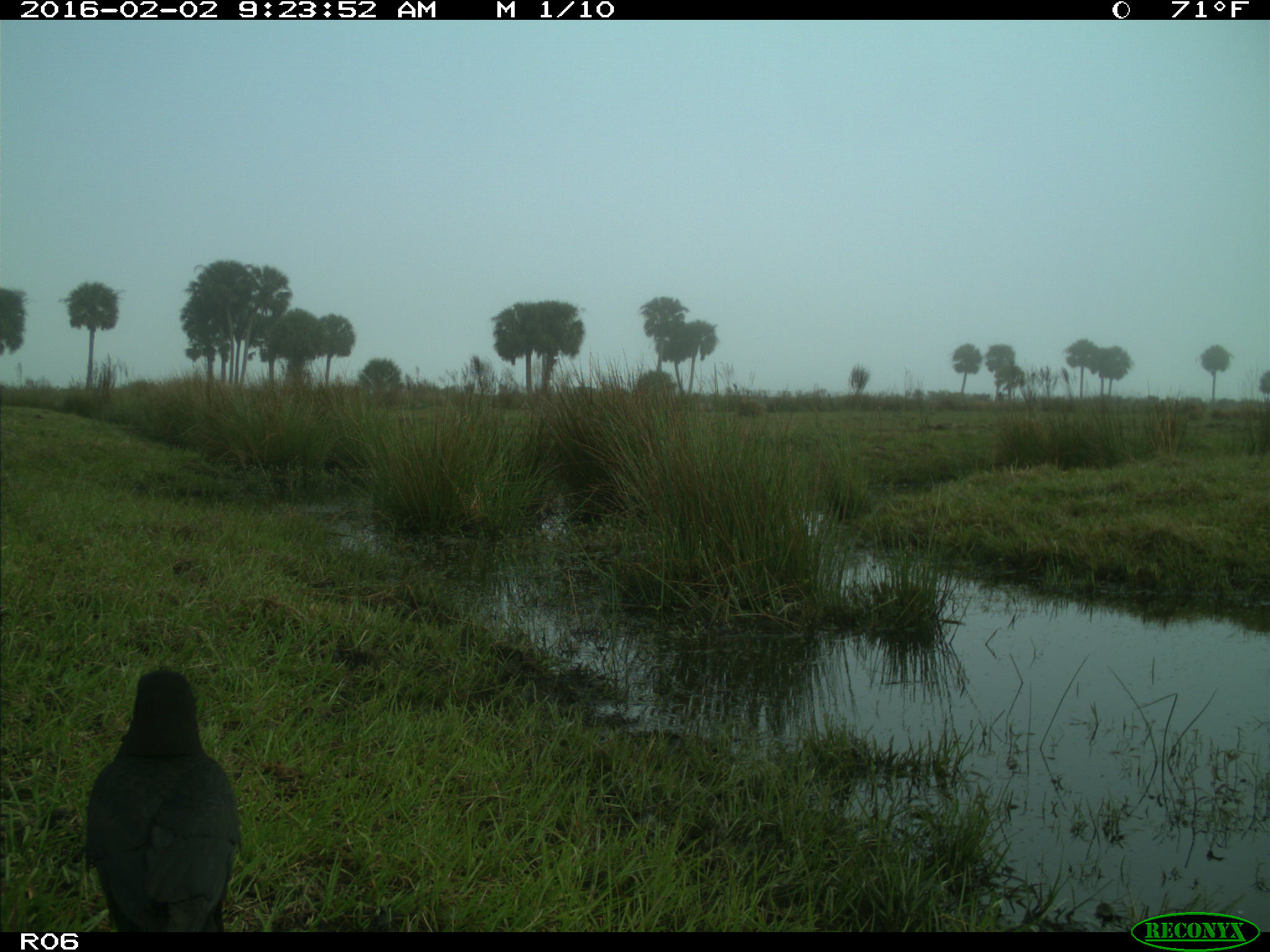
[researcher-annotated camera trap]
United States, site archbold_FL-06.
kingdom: Animalia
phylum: Chordata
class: Aves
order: Passeriformes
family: Corvidae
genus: Corvus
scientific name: Corvus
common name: crows and ravens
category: unidentified corvus